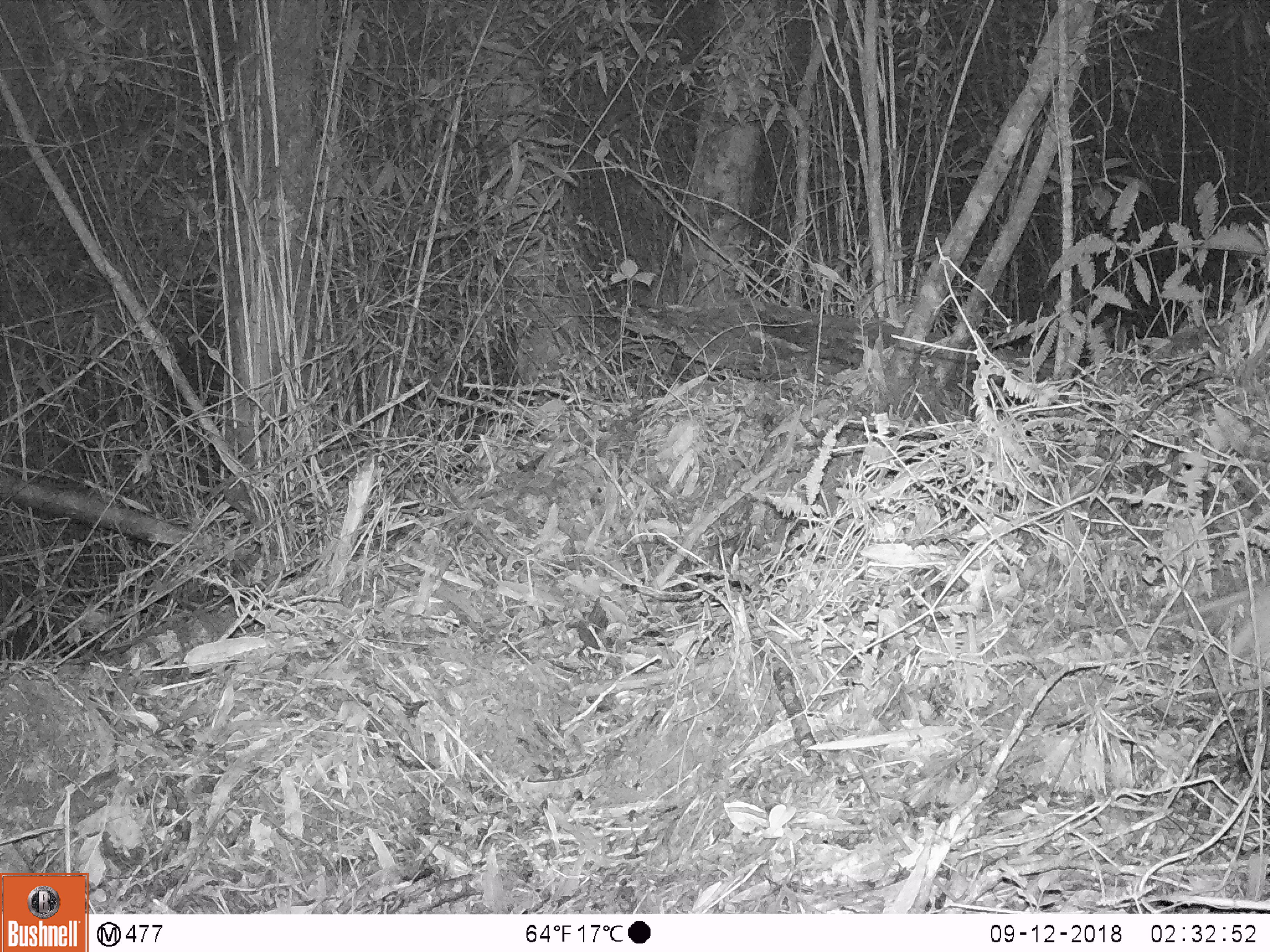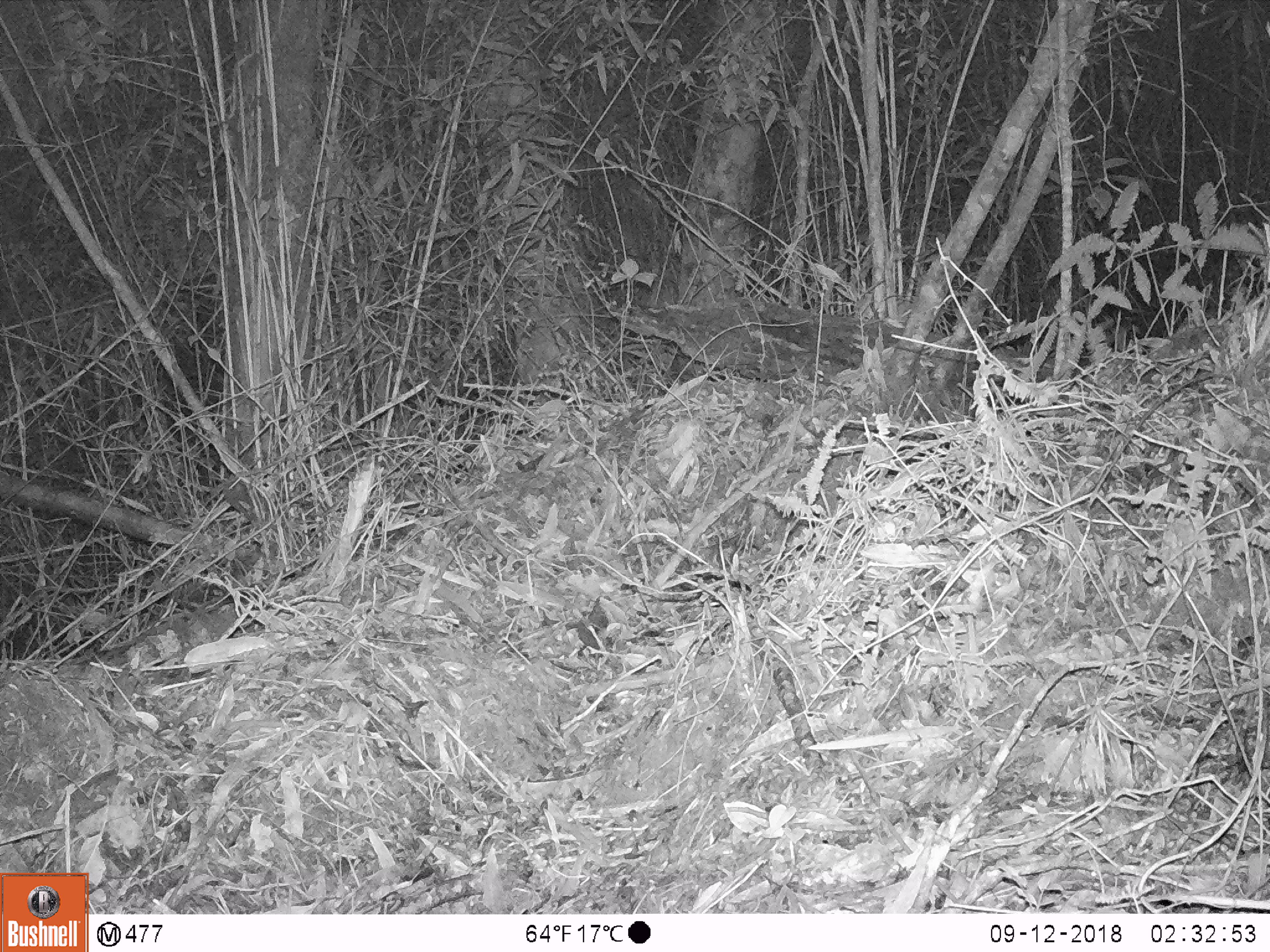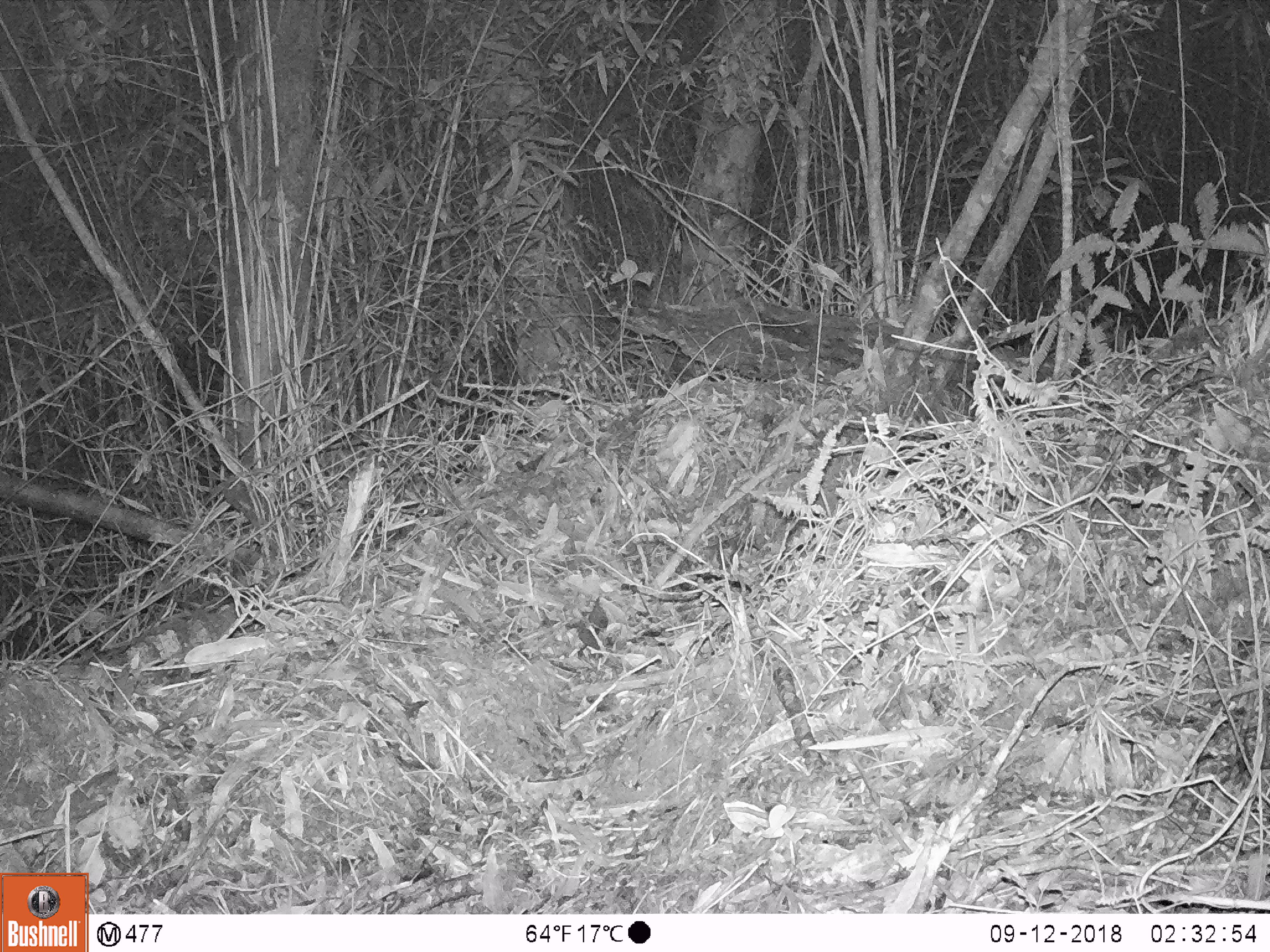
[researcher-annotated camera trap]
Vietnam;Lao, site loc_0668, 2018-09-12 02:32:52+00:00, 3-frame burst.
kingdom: Animalia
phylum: Chordata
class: Mammalia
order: Rodentia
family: Muridae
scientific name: Muridae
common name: old-world mice and rats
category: unidentified murid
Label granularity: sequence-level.